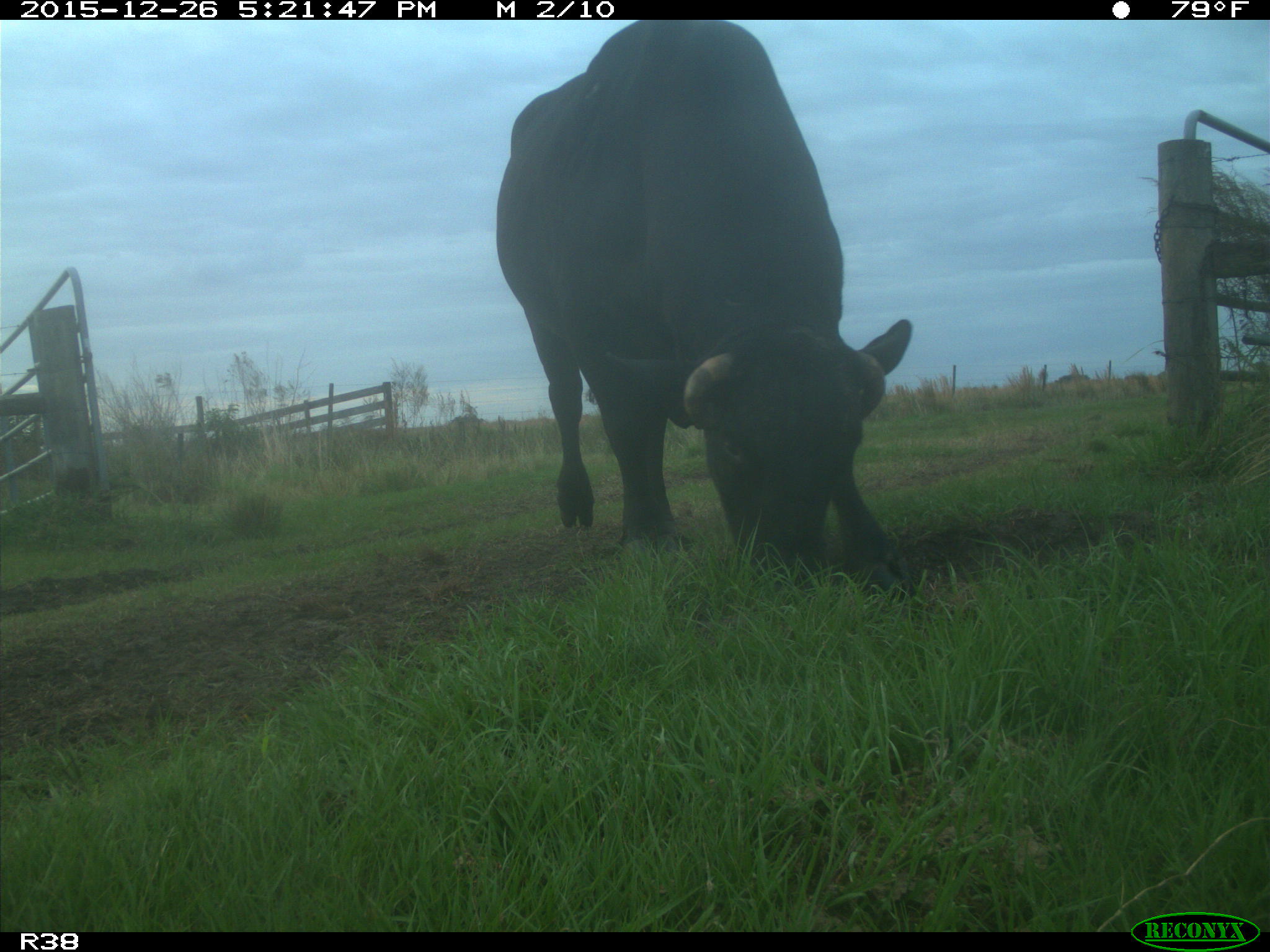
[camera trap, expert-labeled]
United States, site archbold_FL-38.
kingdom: Animalia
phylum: Chordata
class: Mammalia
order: Artiodactyla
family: Bovidae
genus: Bos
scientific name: Bos taurus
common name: domestic cow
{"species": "Bos taurus (domestic cow)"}